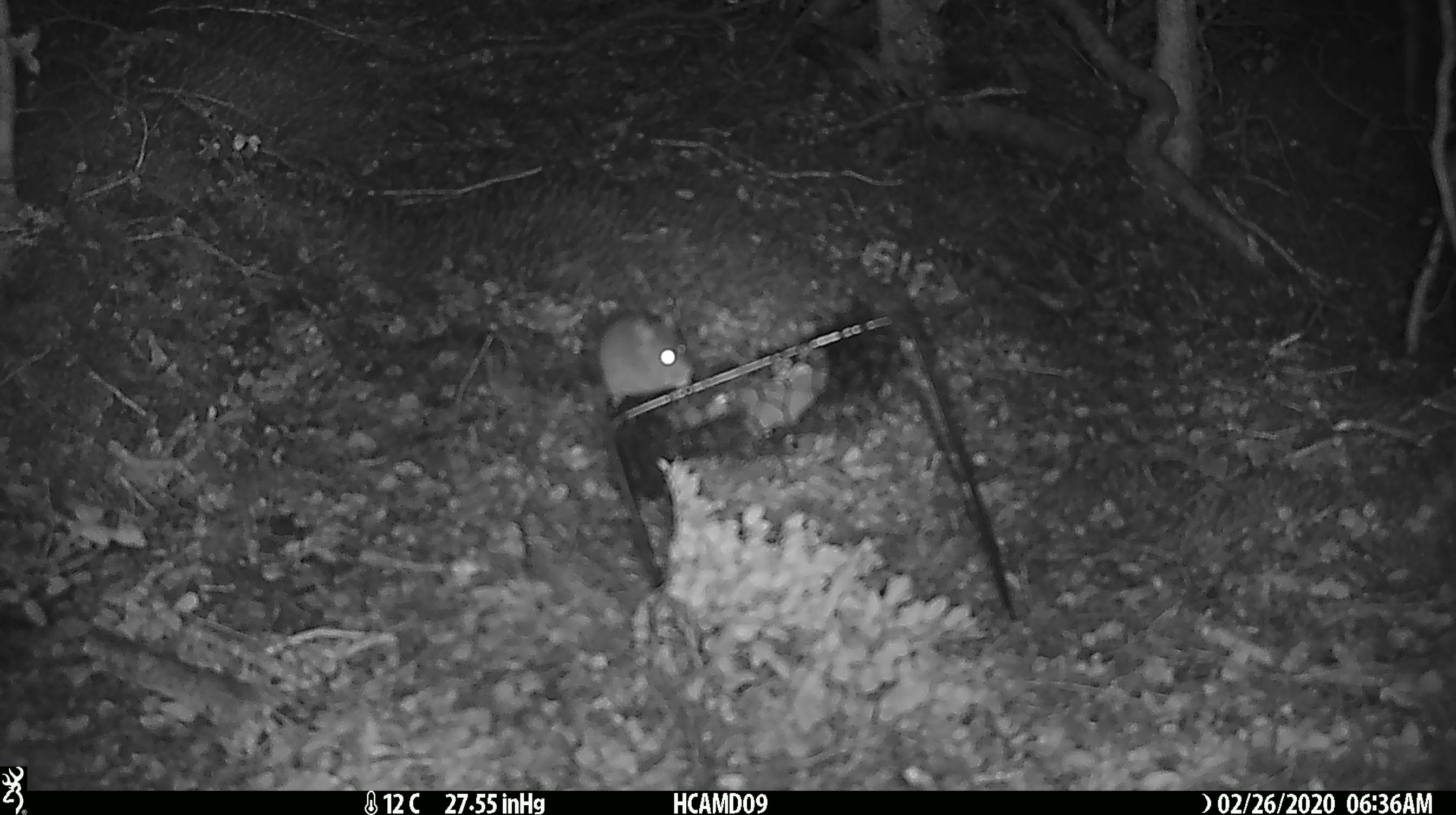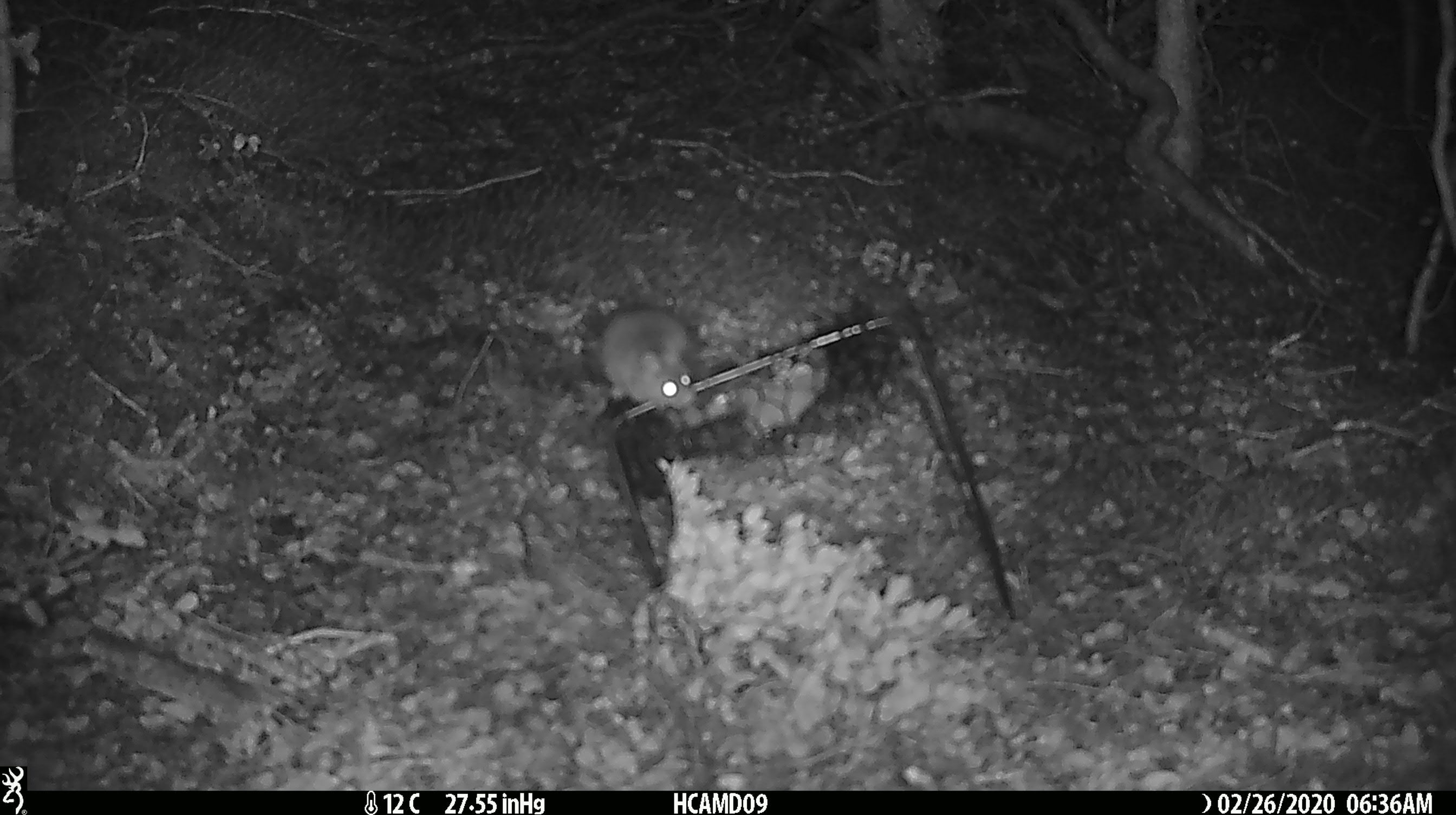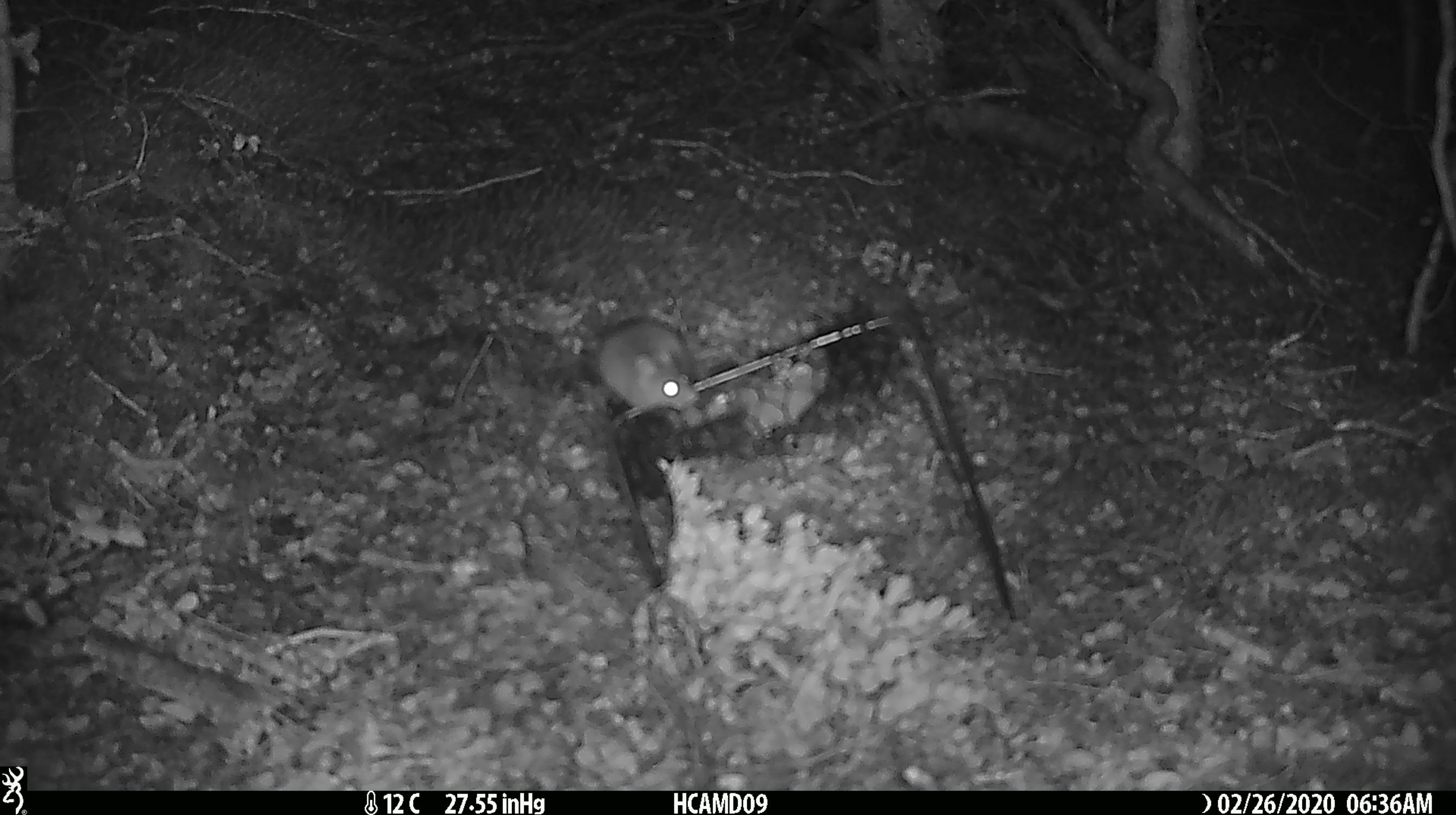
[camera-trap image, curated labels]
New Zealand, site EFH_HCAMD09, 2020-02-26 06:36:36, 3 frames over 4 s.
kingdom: Animalia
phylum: Chordata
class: Mammalia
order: Rodentia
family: Muridae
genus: Mus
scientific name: Mus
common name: mouse